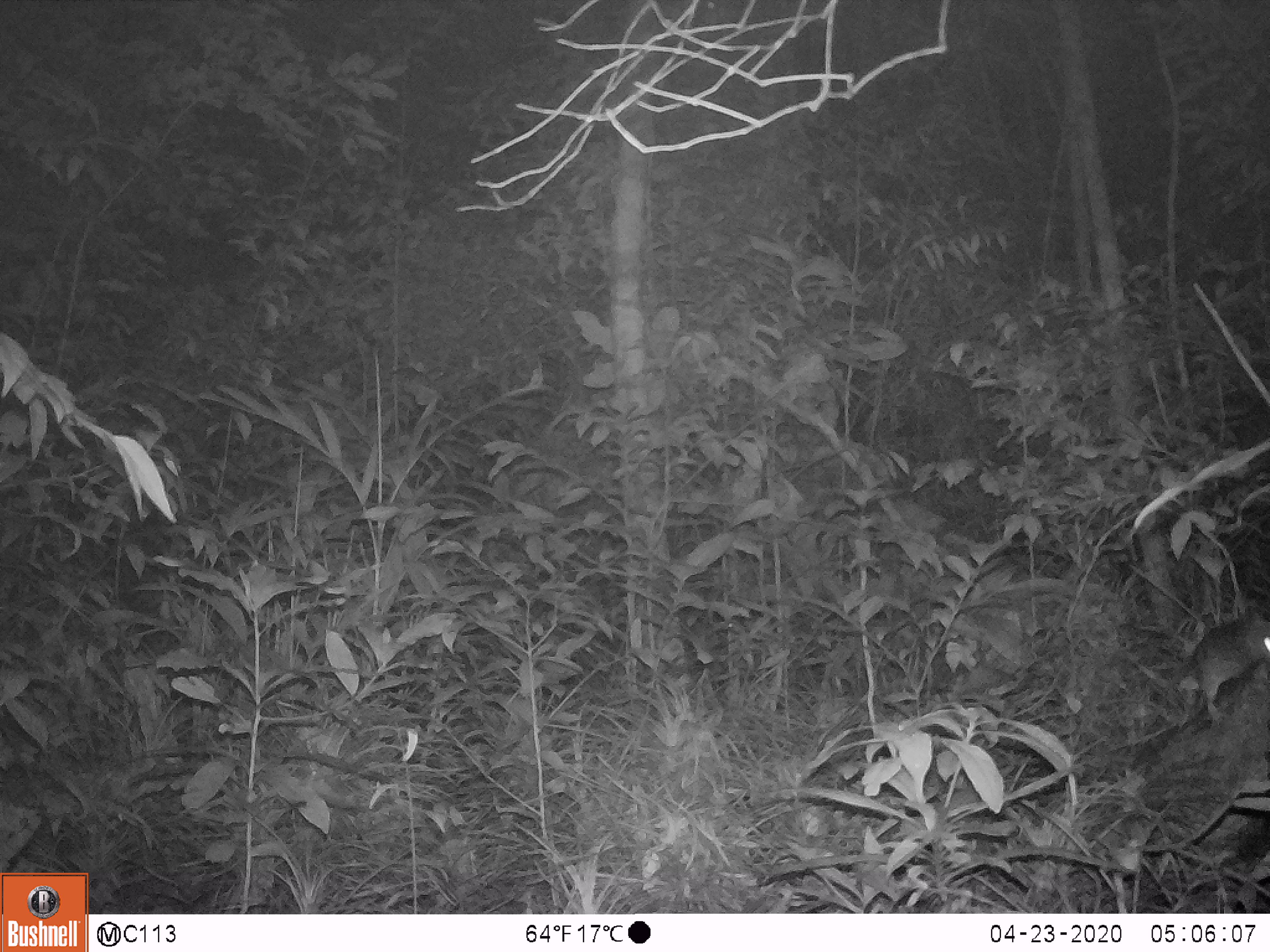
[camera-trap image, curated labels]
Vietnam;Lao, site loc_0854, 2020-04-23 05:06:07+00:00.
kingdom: Animalia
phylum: Chordata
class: Mammalia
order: Rodentia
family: Muridae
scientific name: Muridae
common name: old-world mice and rats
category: unidentified murid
Unidentified murid (old-world mice and rats) (Muridae). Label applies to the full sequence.